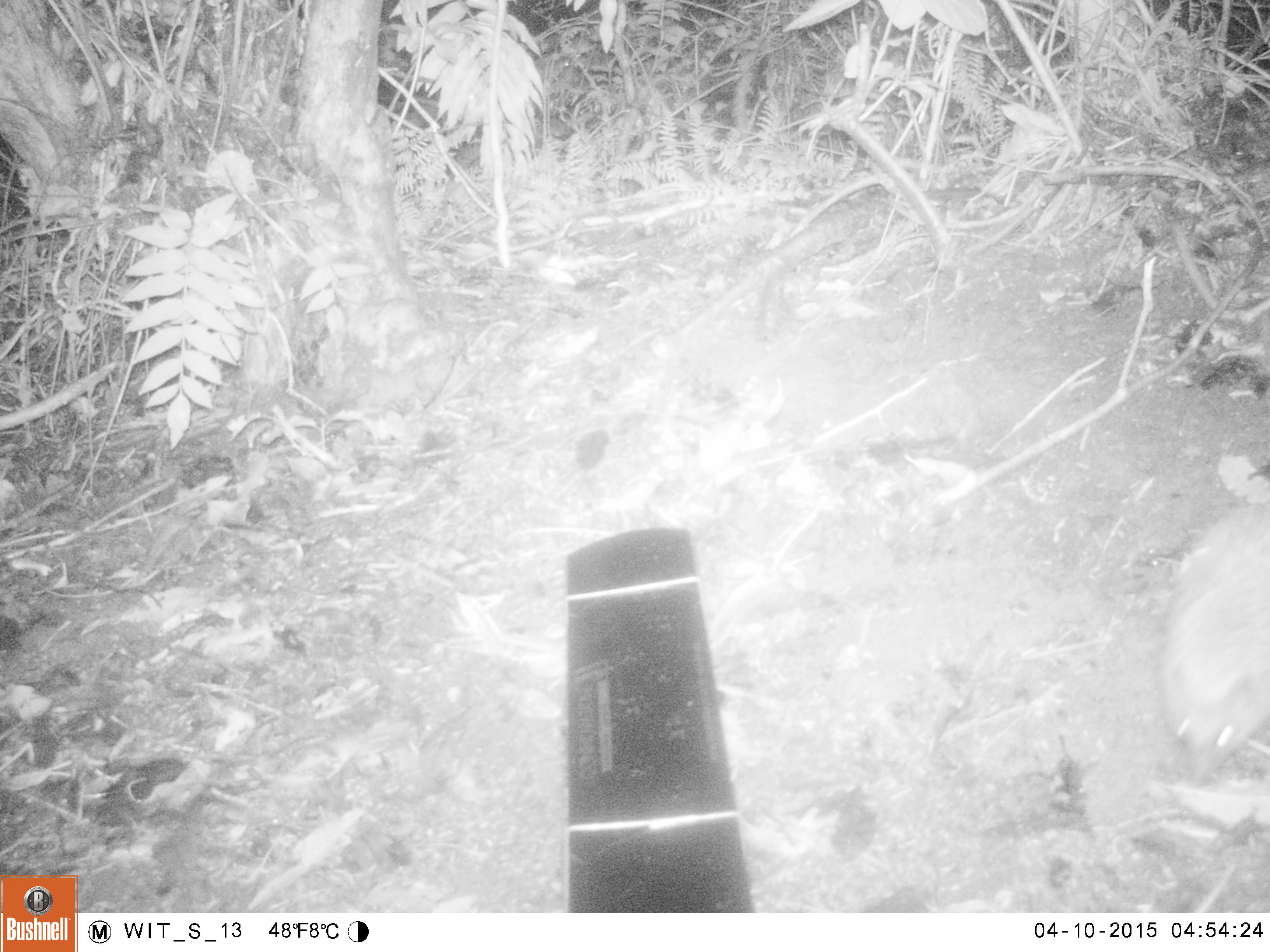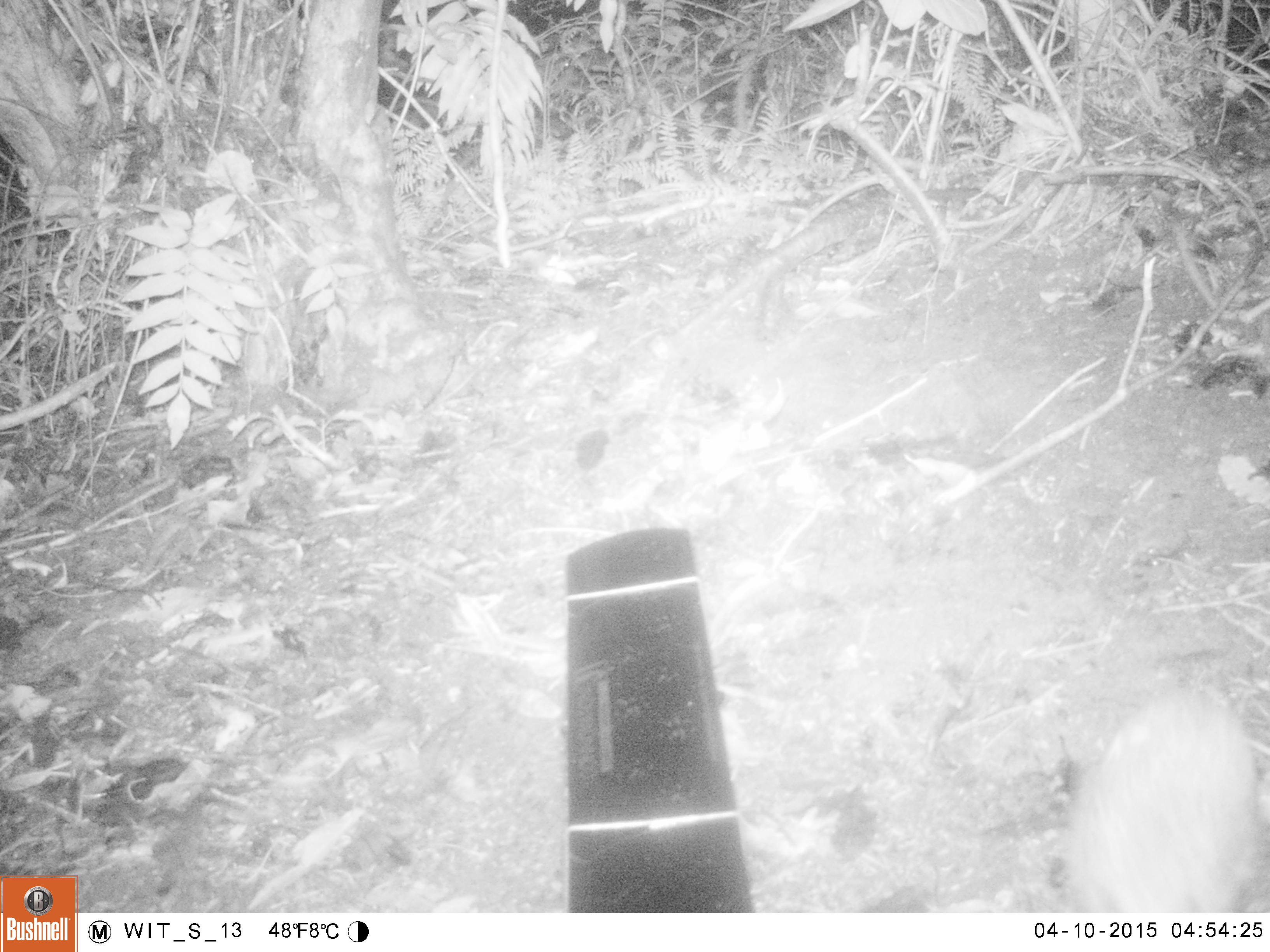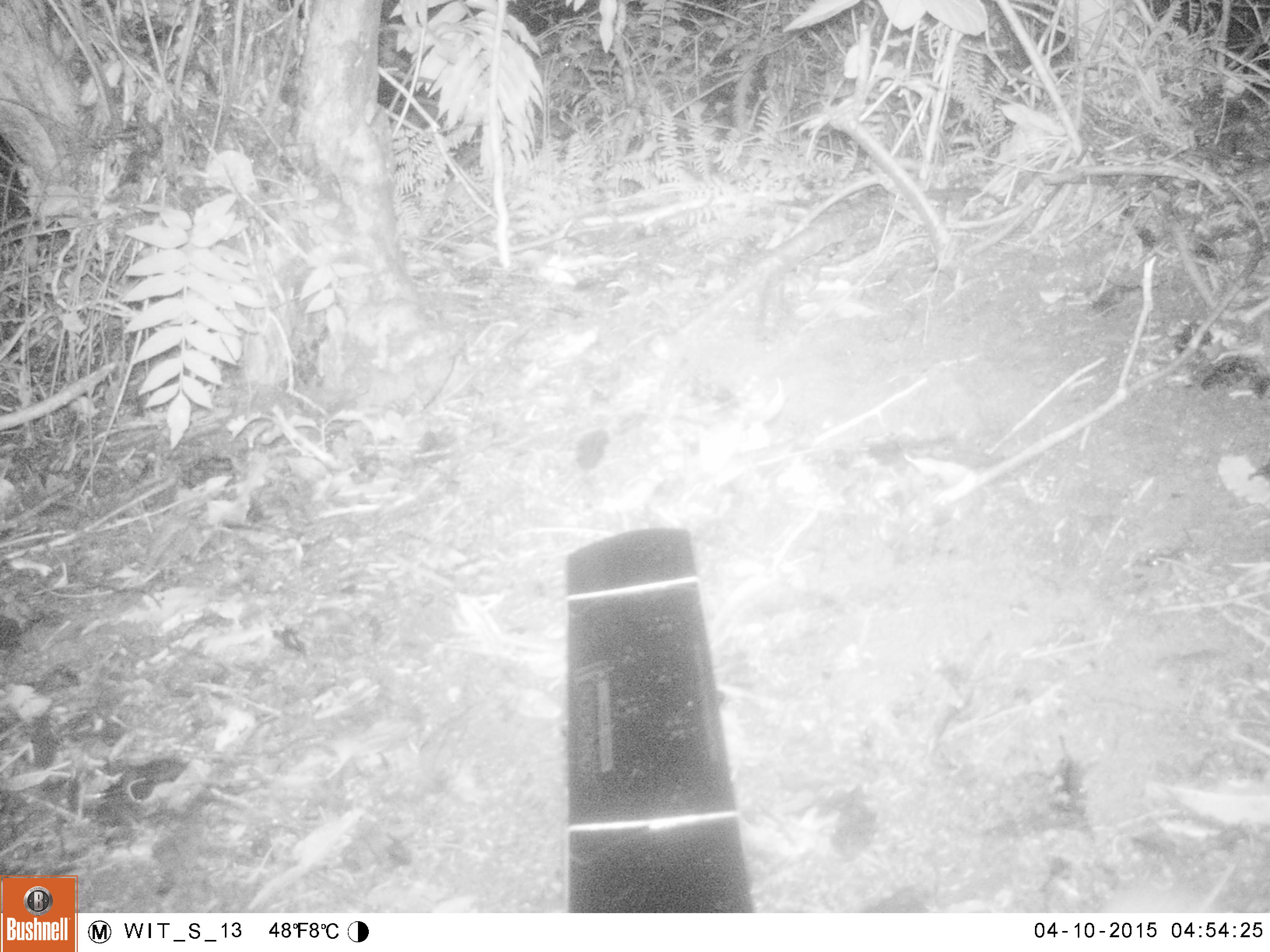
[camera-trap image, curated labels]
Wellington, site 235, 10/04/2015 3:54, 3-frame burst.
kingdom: Animalia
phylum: Chordata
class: Mammalia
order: Eulipotyphla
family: Erinaceidae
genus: Erinaceus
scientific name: Erinaceus europaeus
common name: hedgehog